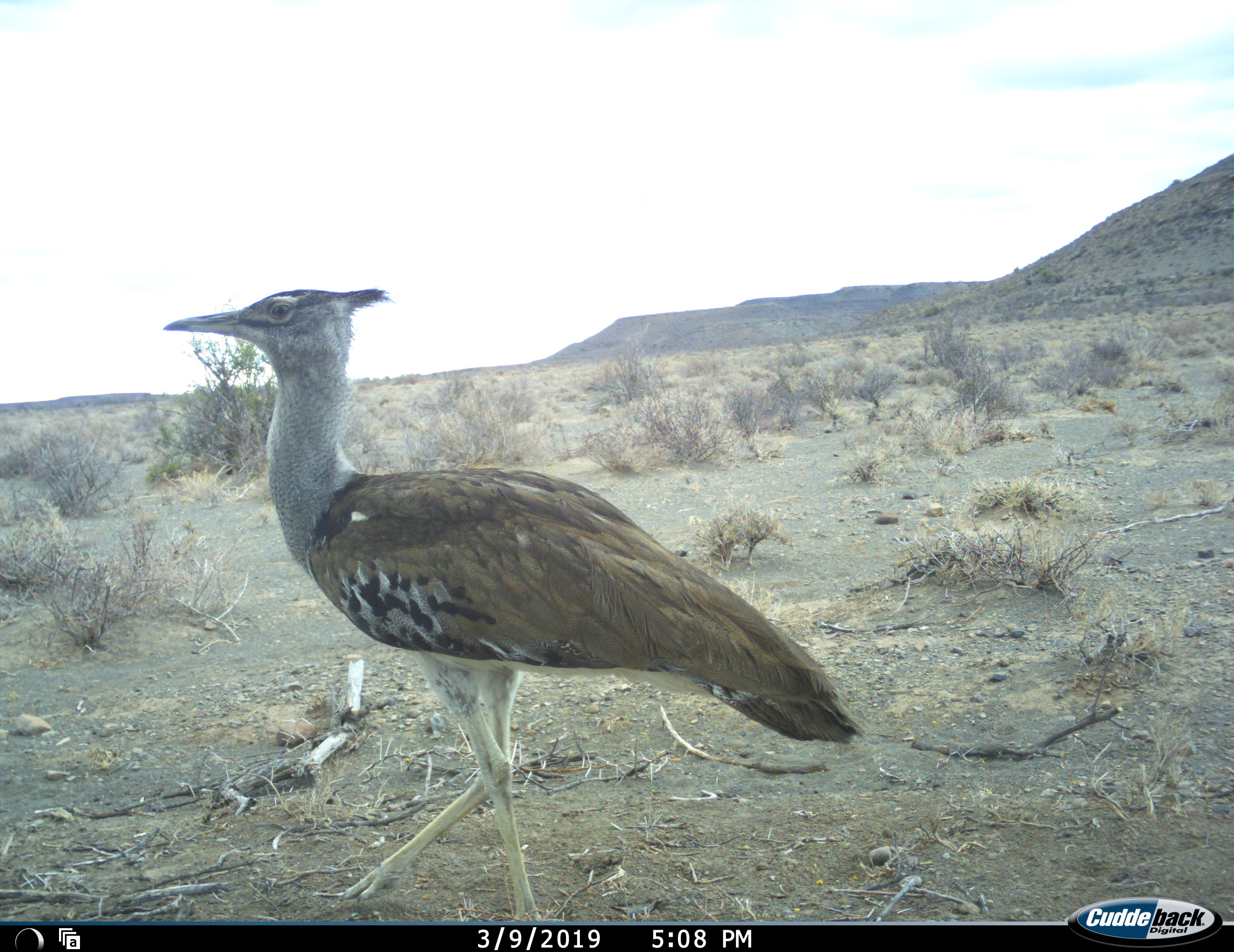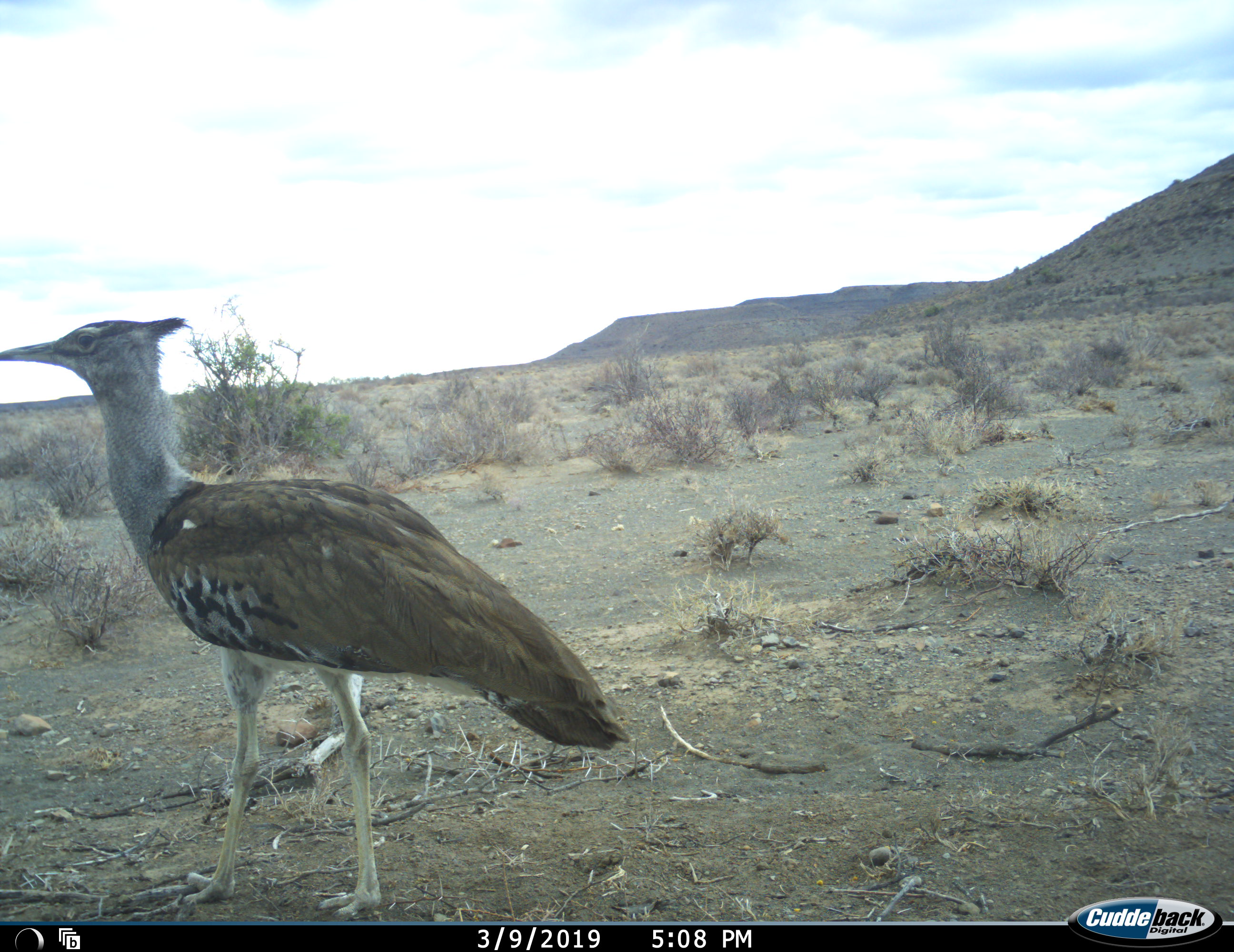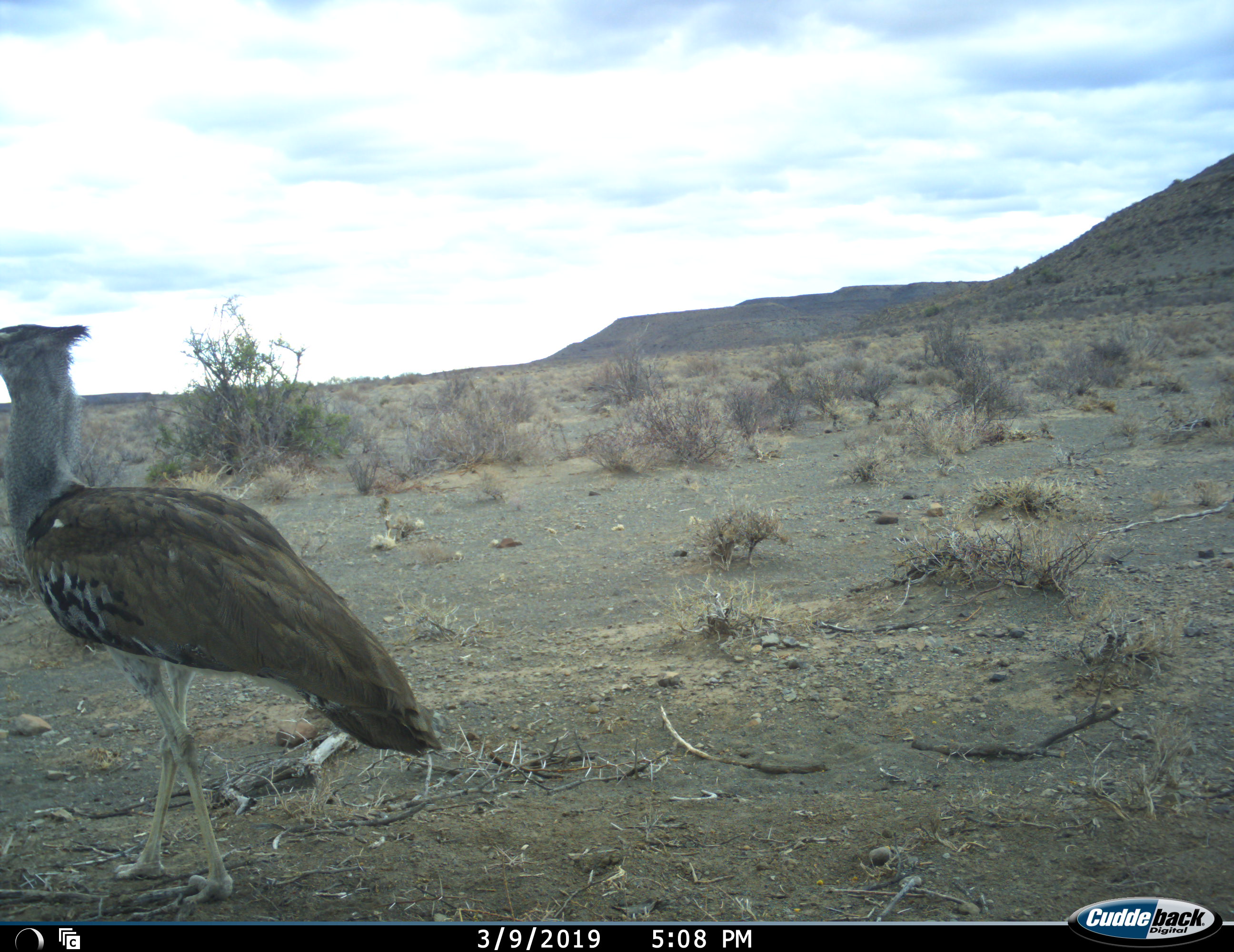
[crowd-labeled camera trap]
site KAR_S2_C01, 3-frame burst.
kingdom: Animalia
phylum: Chordata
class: Aves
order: Otidiformes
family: Otididae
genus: Ardeotis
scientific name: Ardeotis kori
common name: kori bustard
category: bustardkori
Bustardkori (kori bustard) (Ardeotis kori), count 1. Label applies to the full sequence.